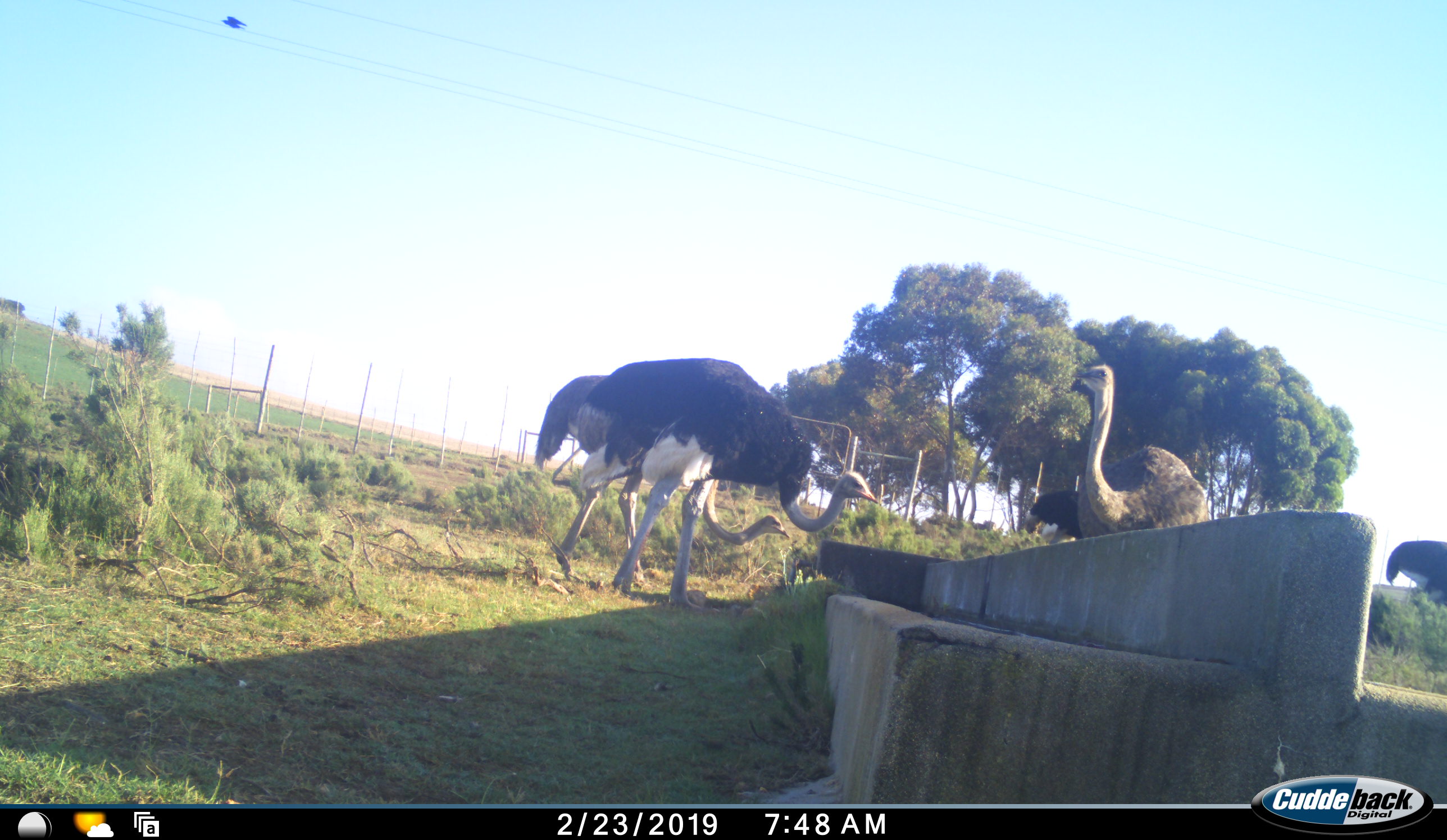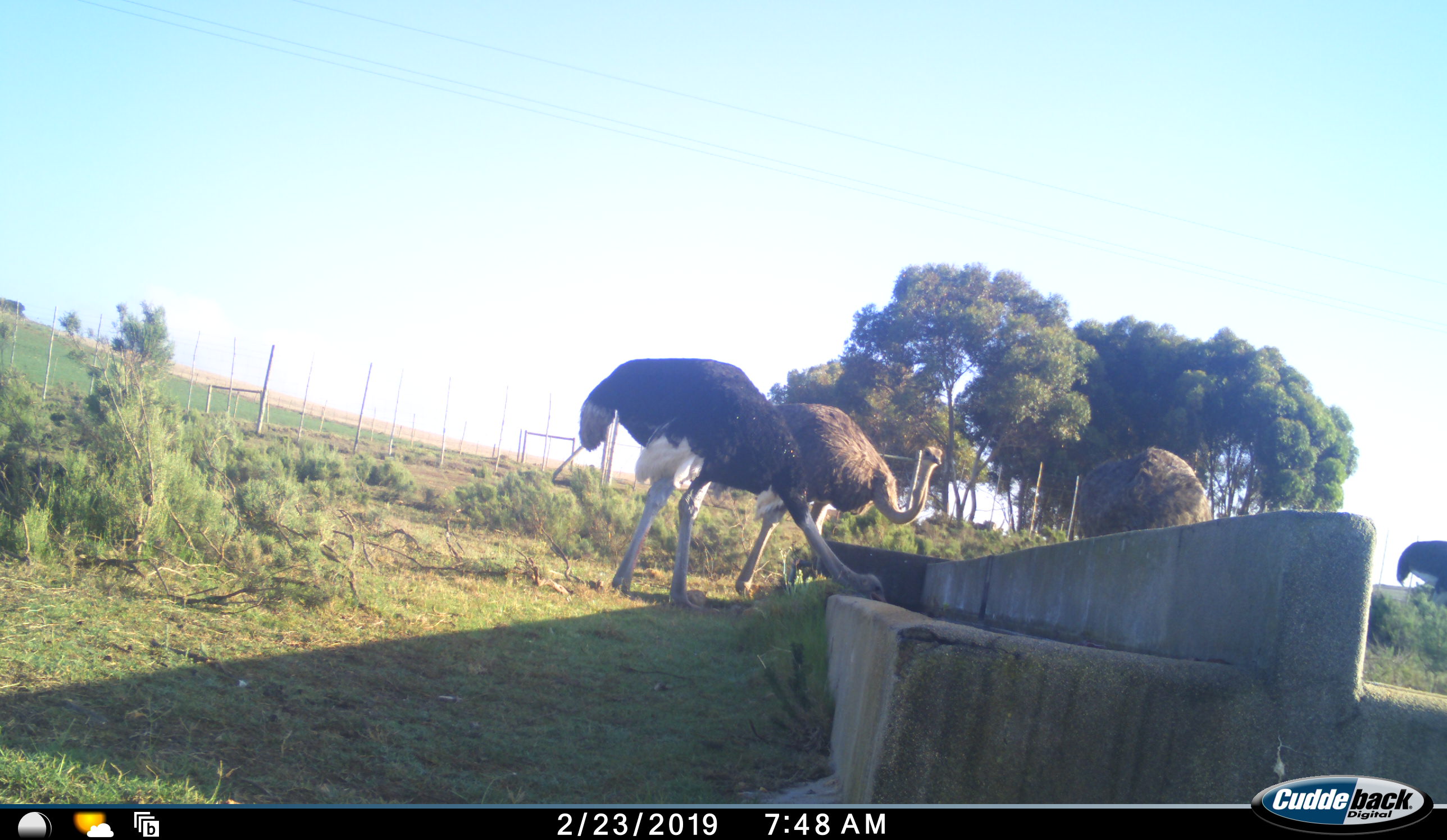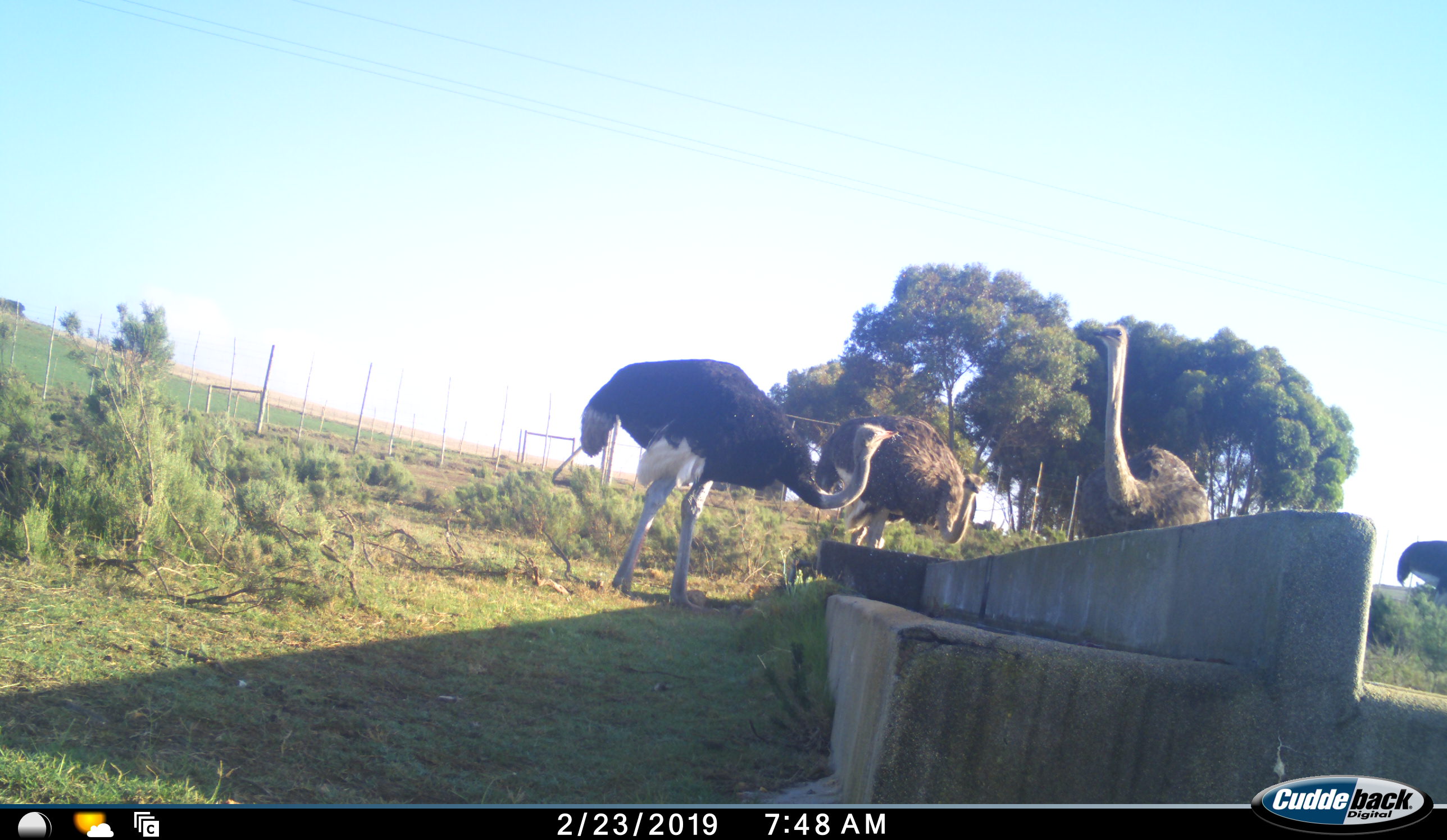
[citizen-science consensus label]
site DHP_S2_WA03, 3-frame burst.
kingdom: Animalia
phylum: Chordata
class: Aves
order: Struthioniformes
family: Struthionidae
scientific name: Struthionidae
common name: ostrich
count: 4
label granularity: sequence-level